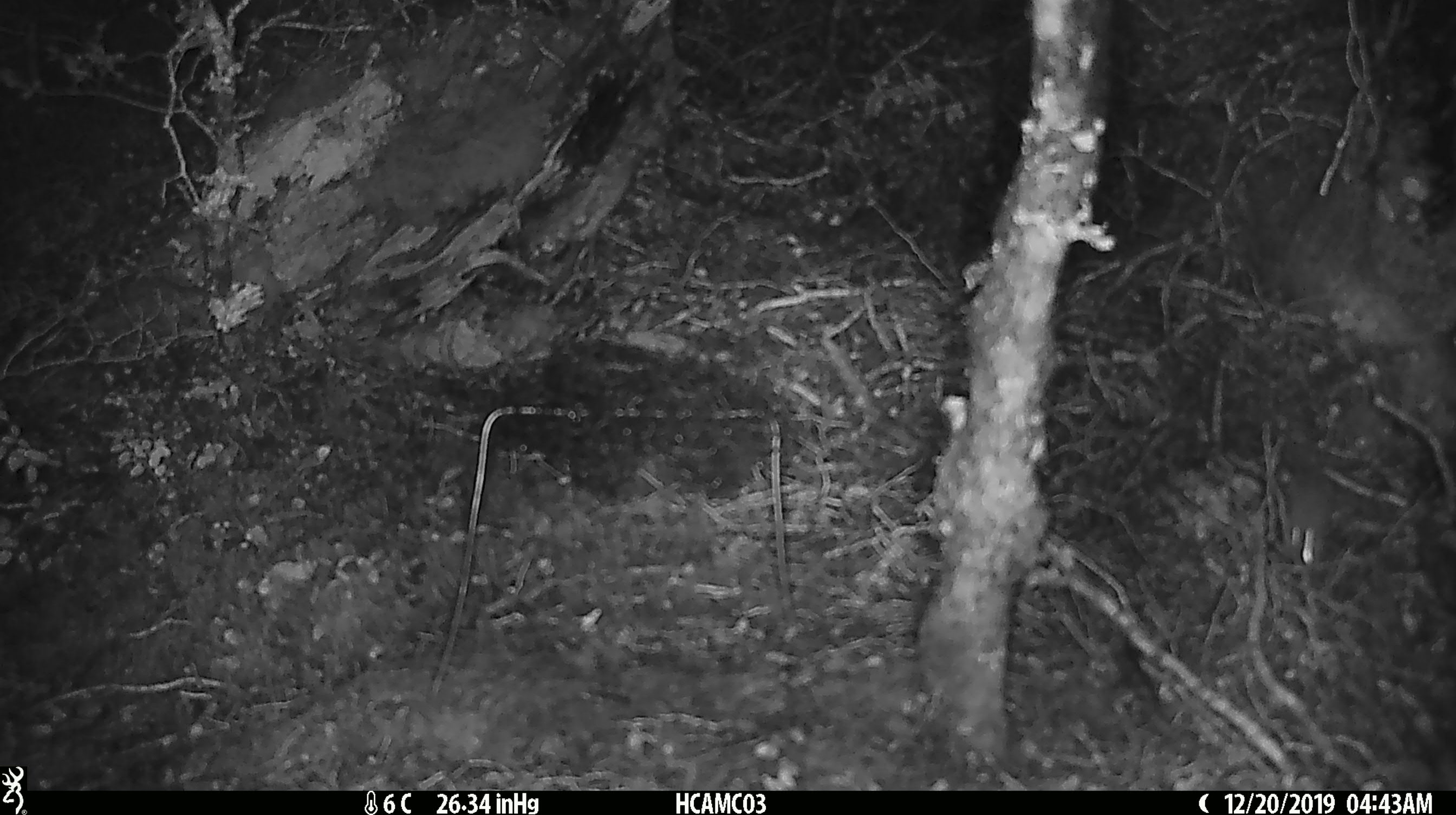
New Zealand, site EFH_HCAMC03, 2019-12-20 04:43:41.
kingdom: Animalia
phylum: Chordata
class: Mammalia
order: Rodentia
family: Muridae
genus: Mus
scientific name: Mus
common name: mouse